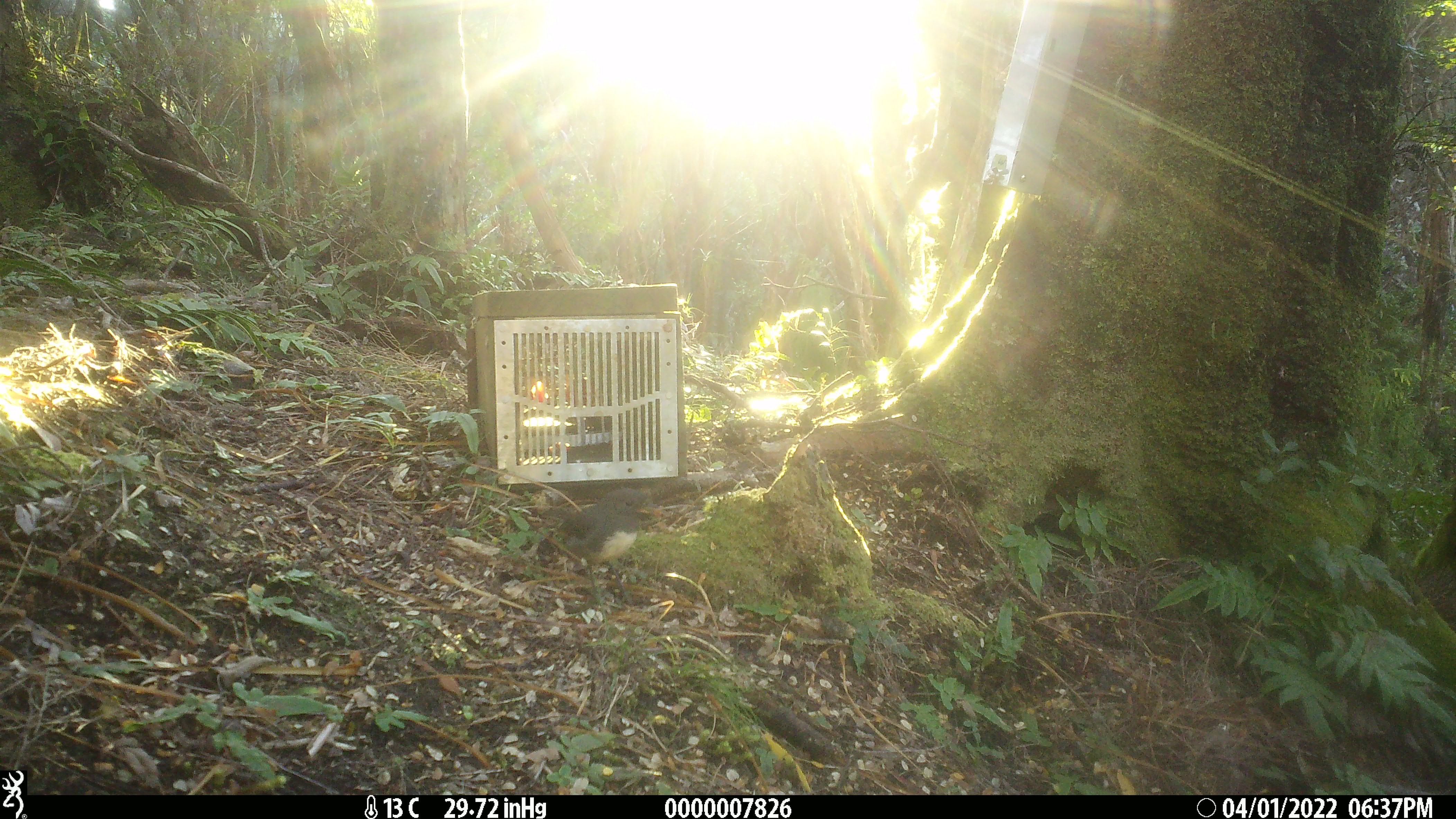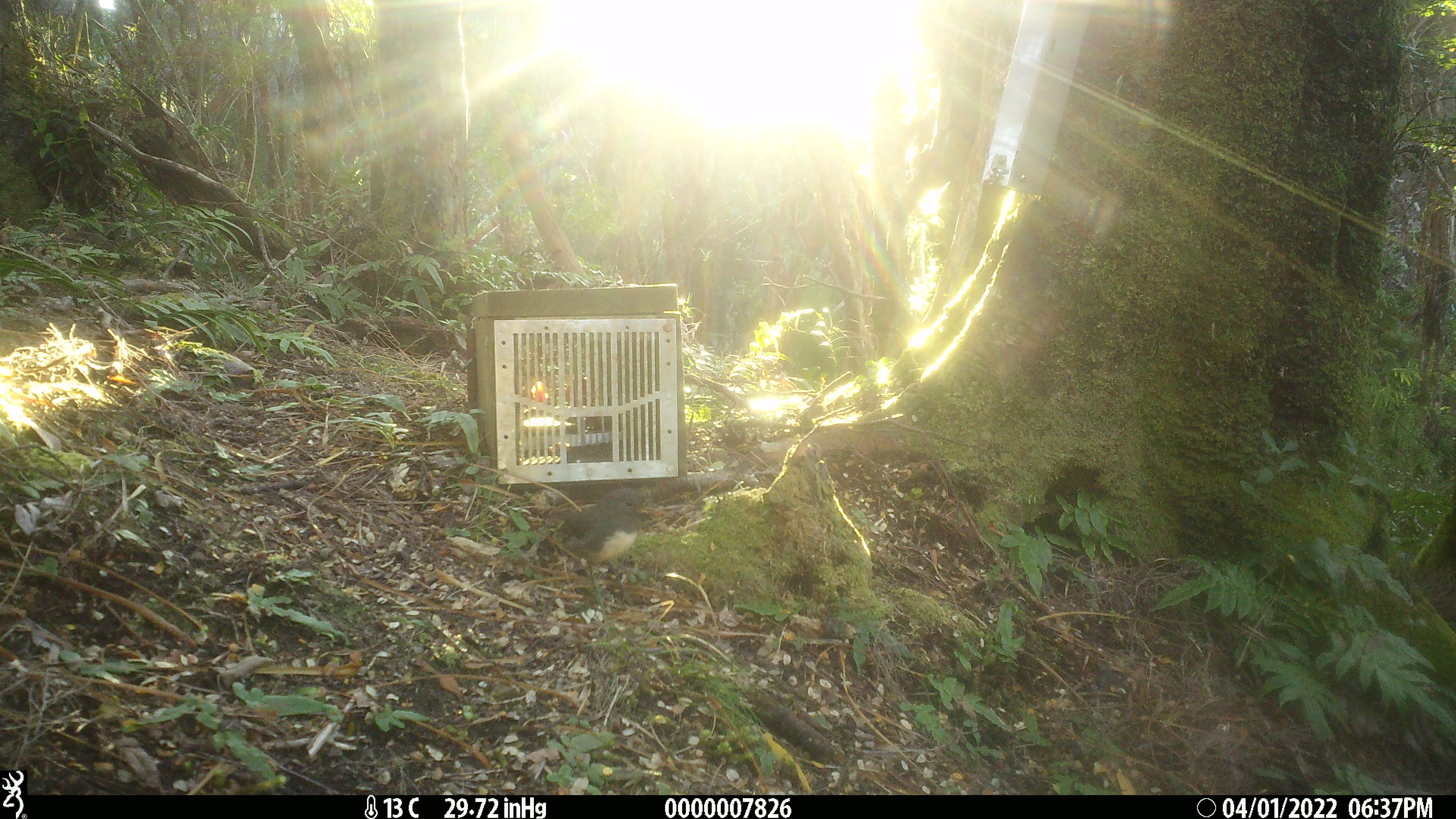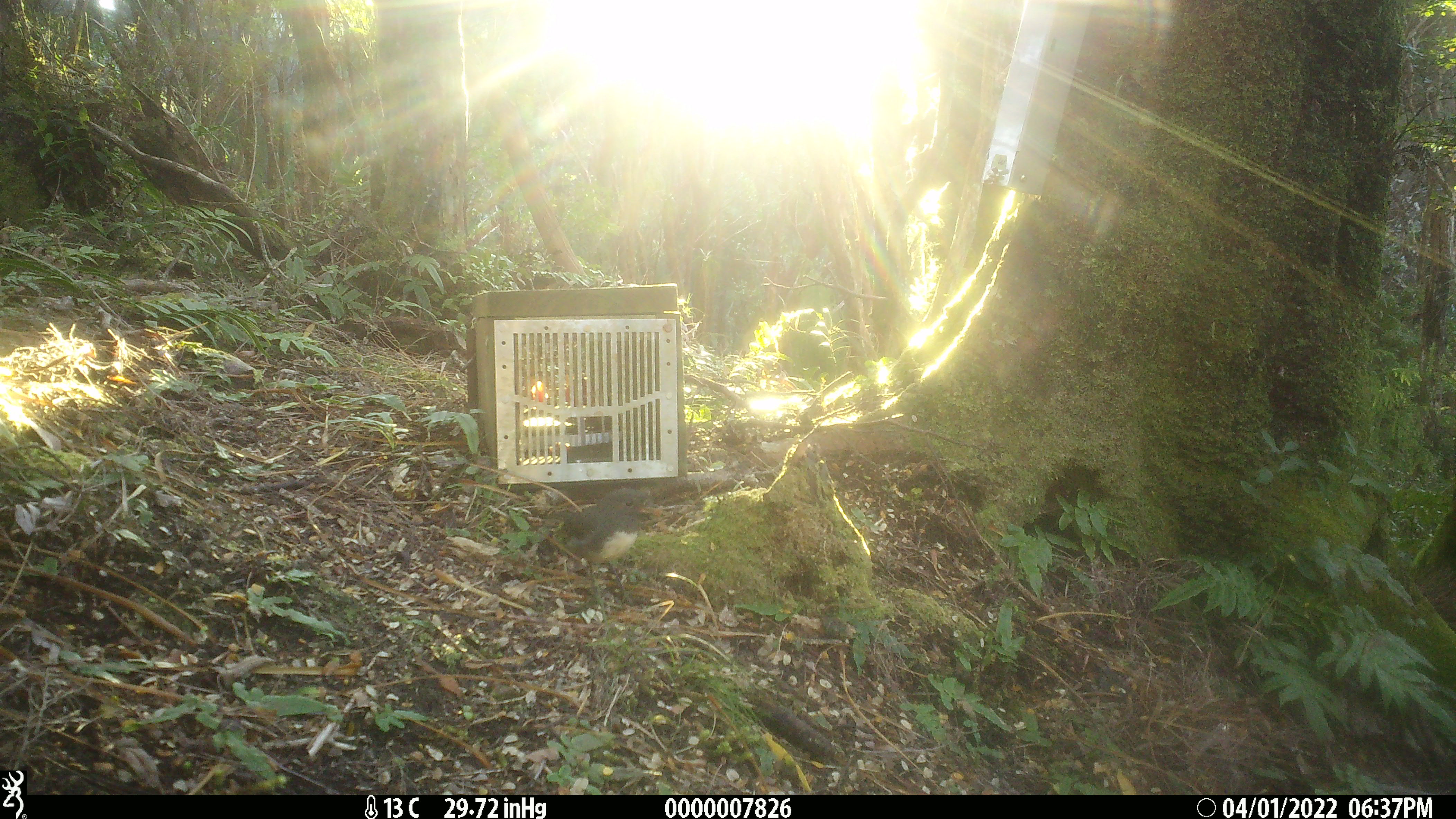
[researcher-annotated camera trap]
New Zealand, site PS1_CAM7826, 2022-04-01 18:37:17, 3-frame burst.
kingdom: Animalia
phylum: Chordata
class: Aves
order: Passeriformes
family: Petroicidae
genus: Petroica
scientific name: Petroica australis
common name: new zealand robin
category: robin